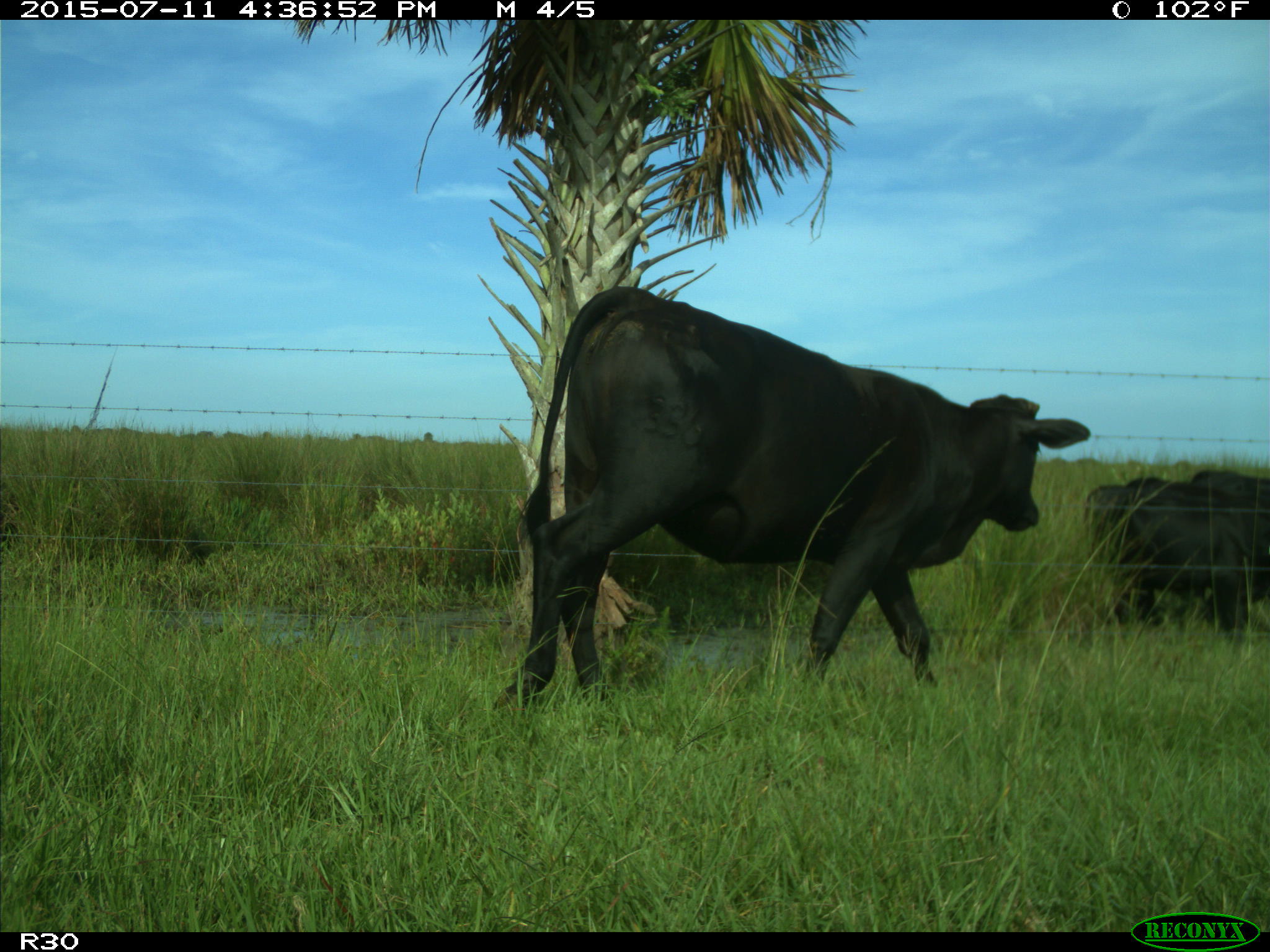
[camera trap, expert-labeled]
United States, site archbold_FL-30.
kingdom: Animalia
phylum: Chordata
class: Mammalia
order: Artiodactyla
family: Bovidae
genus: Bos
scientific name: Bos taurus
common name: domestic cow